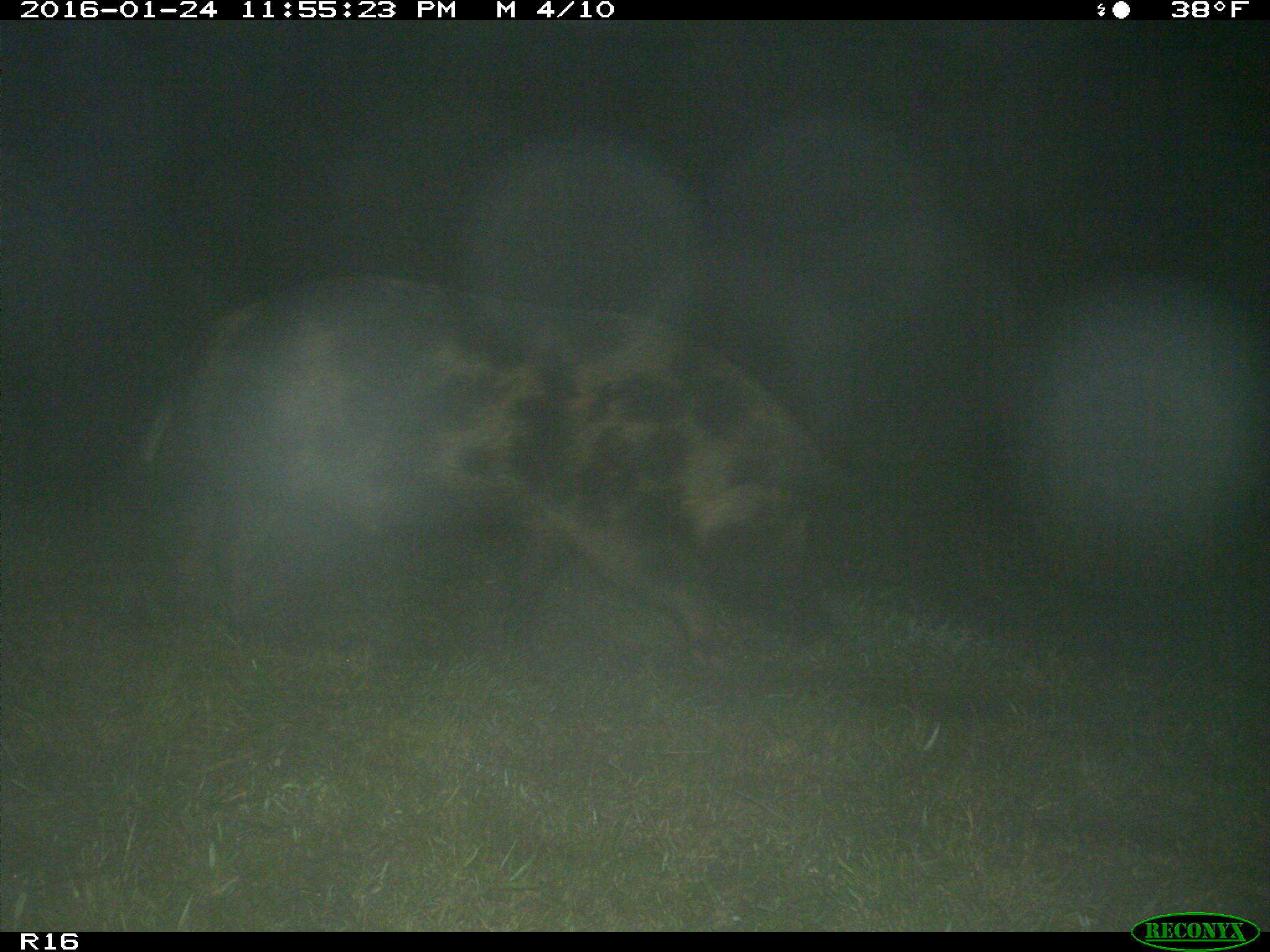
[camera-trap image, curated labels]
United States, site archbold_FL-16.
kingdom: Animalia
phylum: Chordata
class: Mammalia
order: Artiodactyla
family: Suidae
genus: Sus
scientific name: Sus scrofa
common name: wild boar